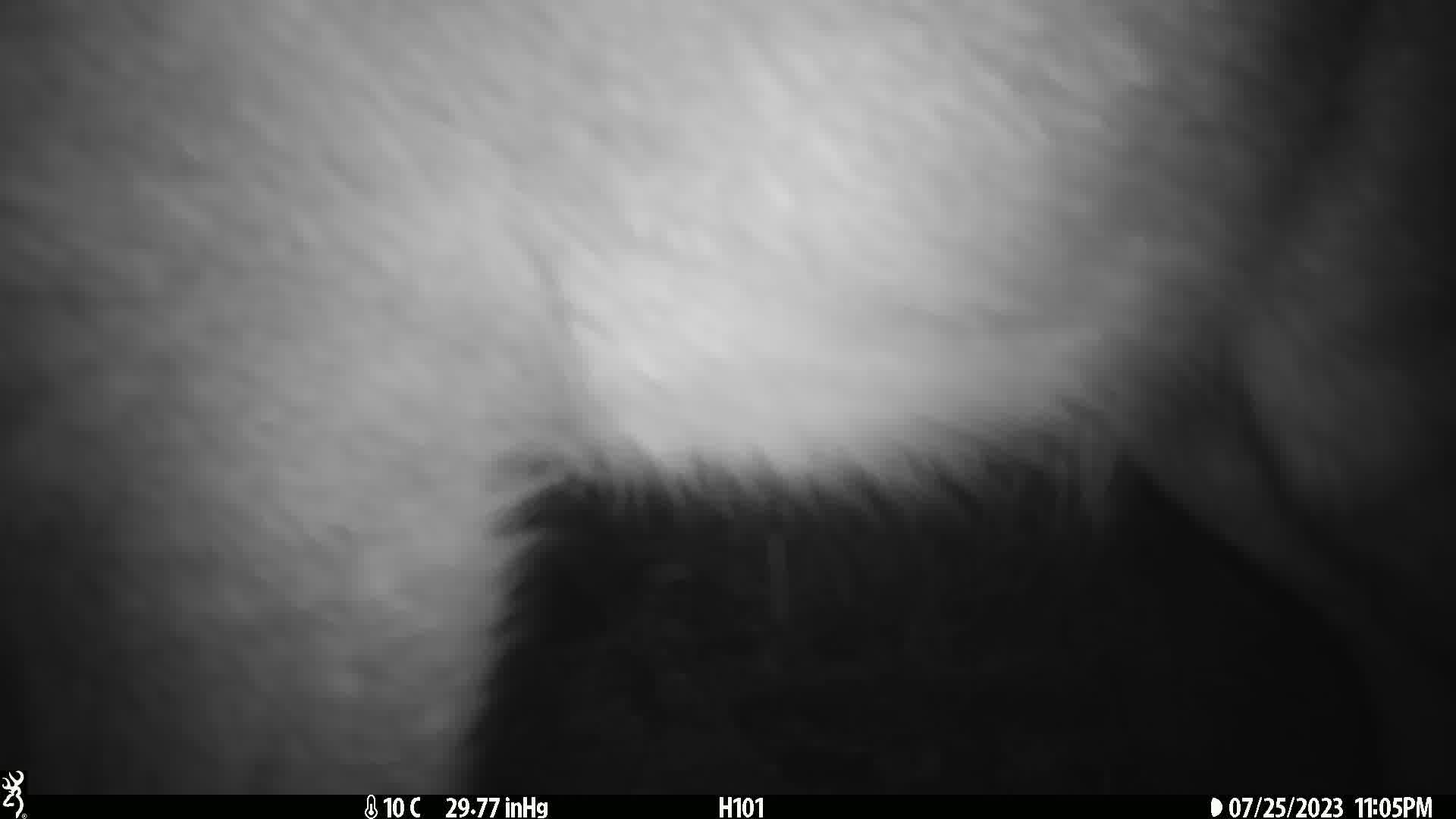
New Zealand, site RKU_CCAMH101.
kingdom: Animalia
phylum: Chordata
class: Mammalia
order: Artiodactyla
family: Cervidae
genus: Odocoileus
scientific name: Odocoileus virginianus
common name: white-tailed deer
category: white tailed deer